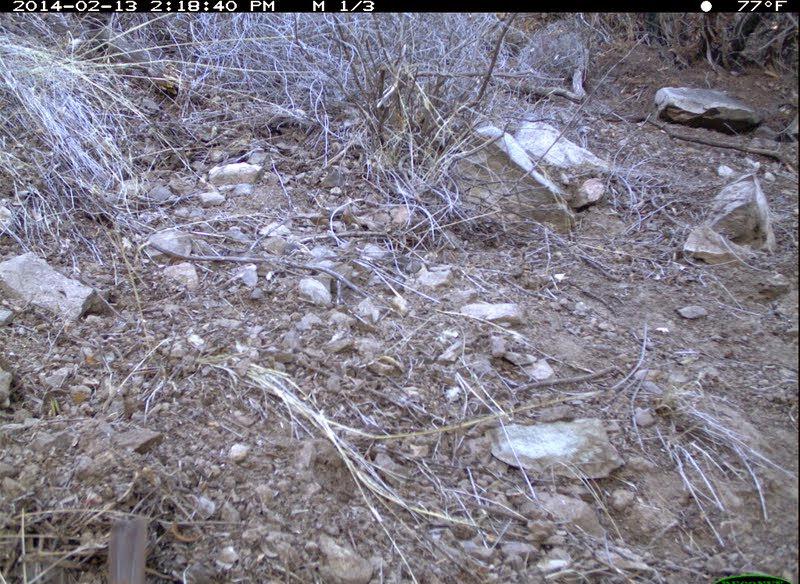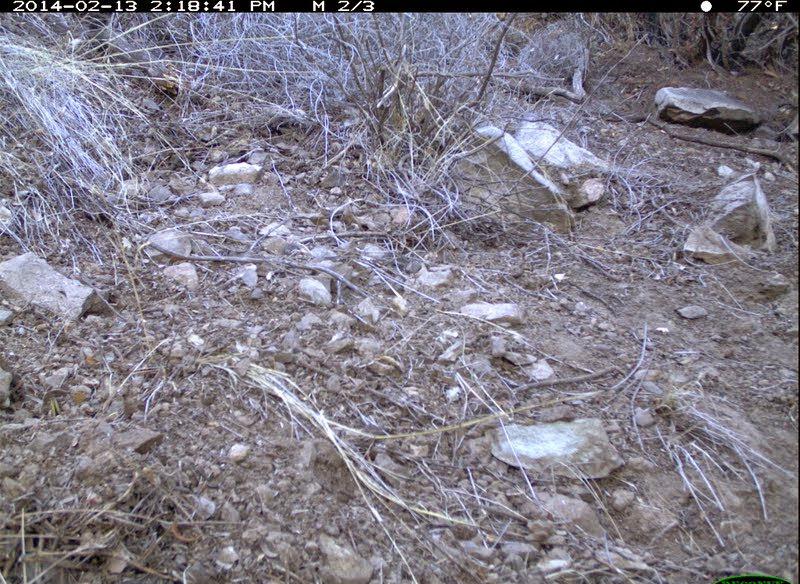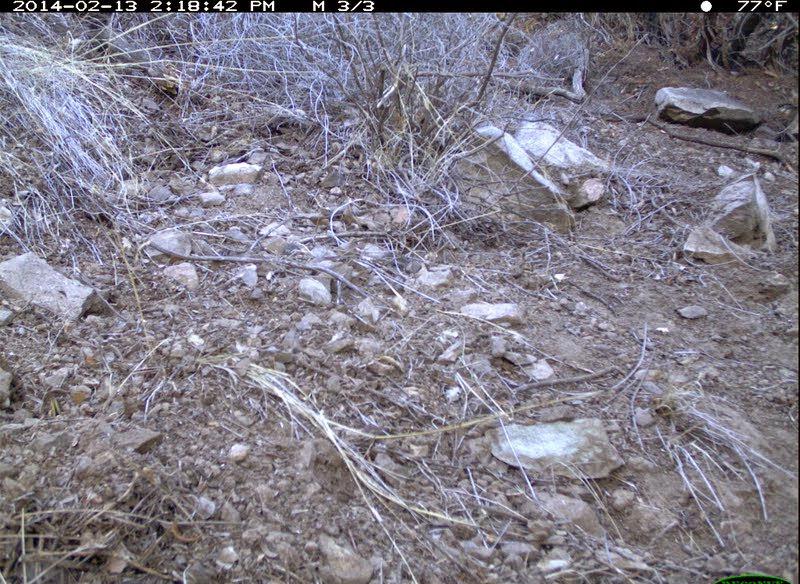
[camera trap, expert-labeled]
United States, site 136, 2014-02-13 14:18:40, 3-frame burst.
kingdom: Animalia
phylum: Chordata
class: Aves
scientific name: Aves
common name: bird